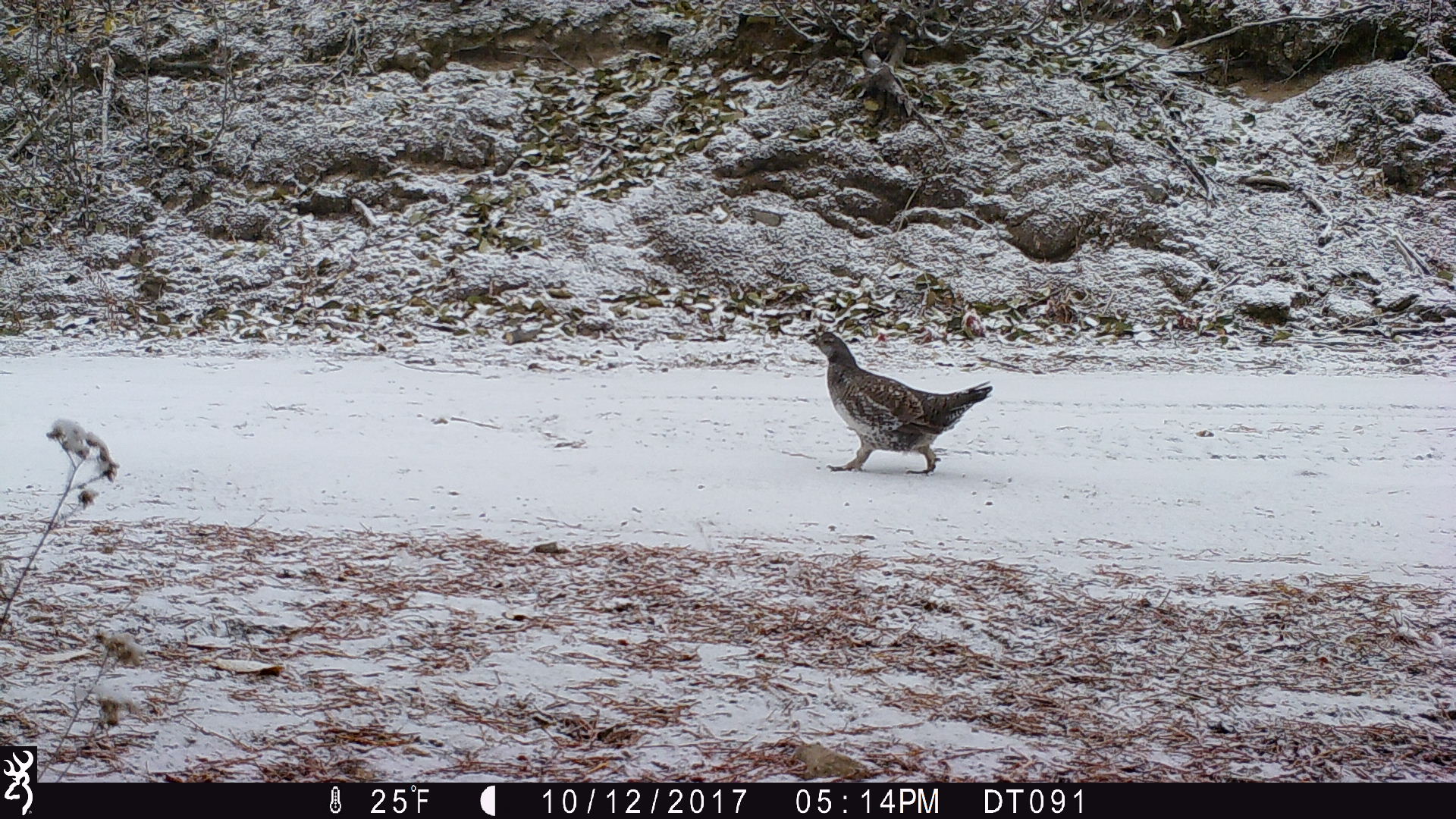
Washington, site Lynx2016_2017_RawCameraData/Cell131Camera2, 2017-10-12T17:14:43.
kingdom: Animalia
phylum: Chordata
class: Aves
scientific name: Aves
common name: birds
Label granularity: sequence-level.